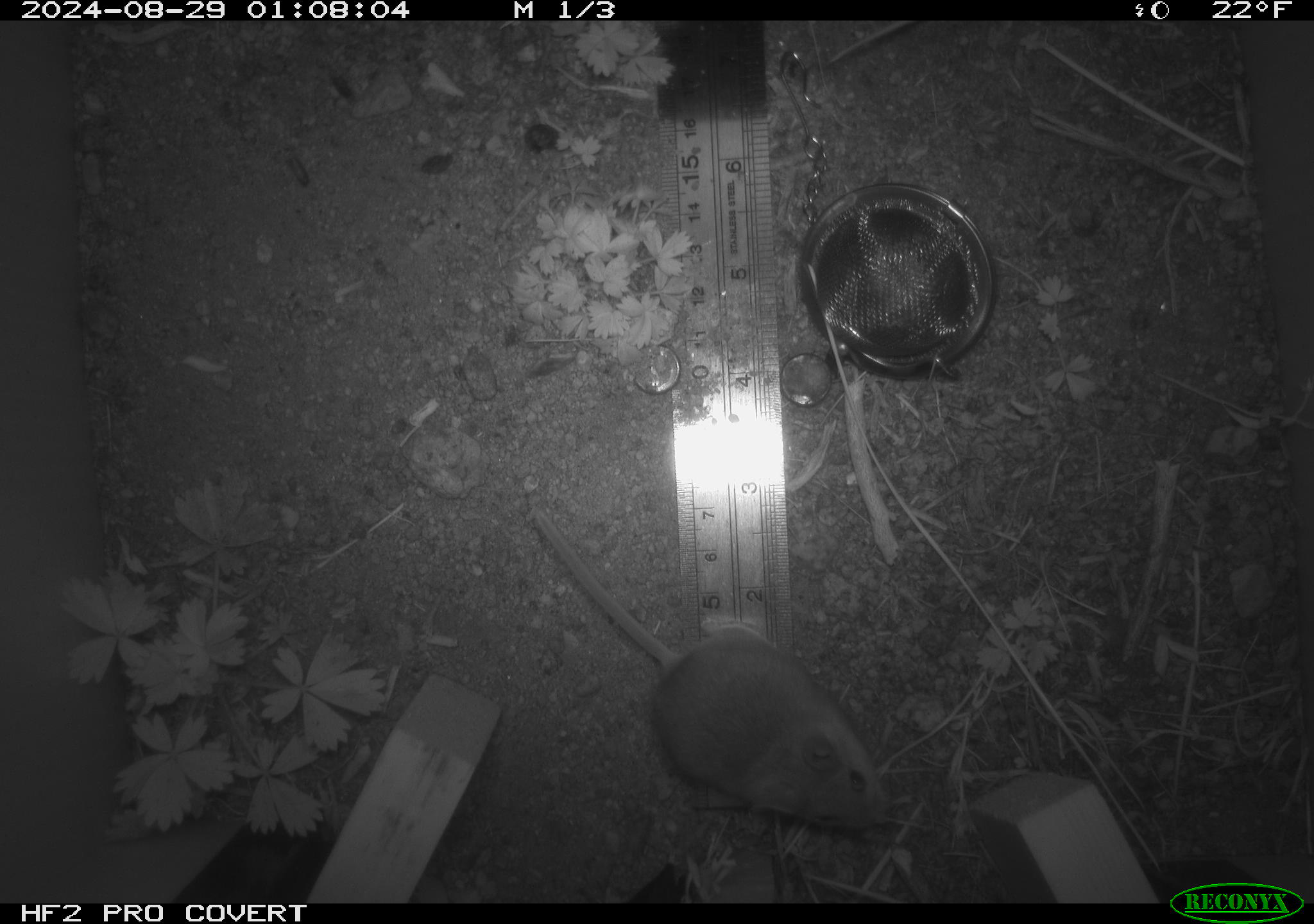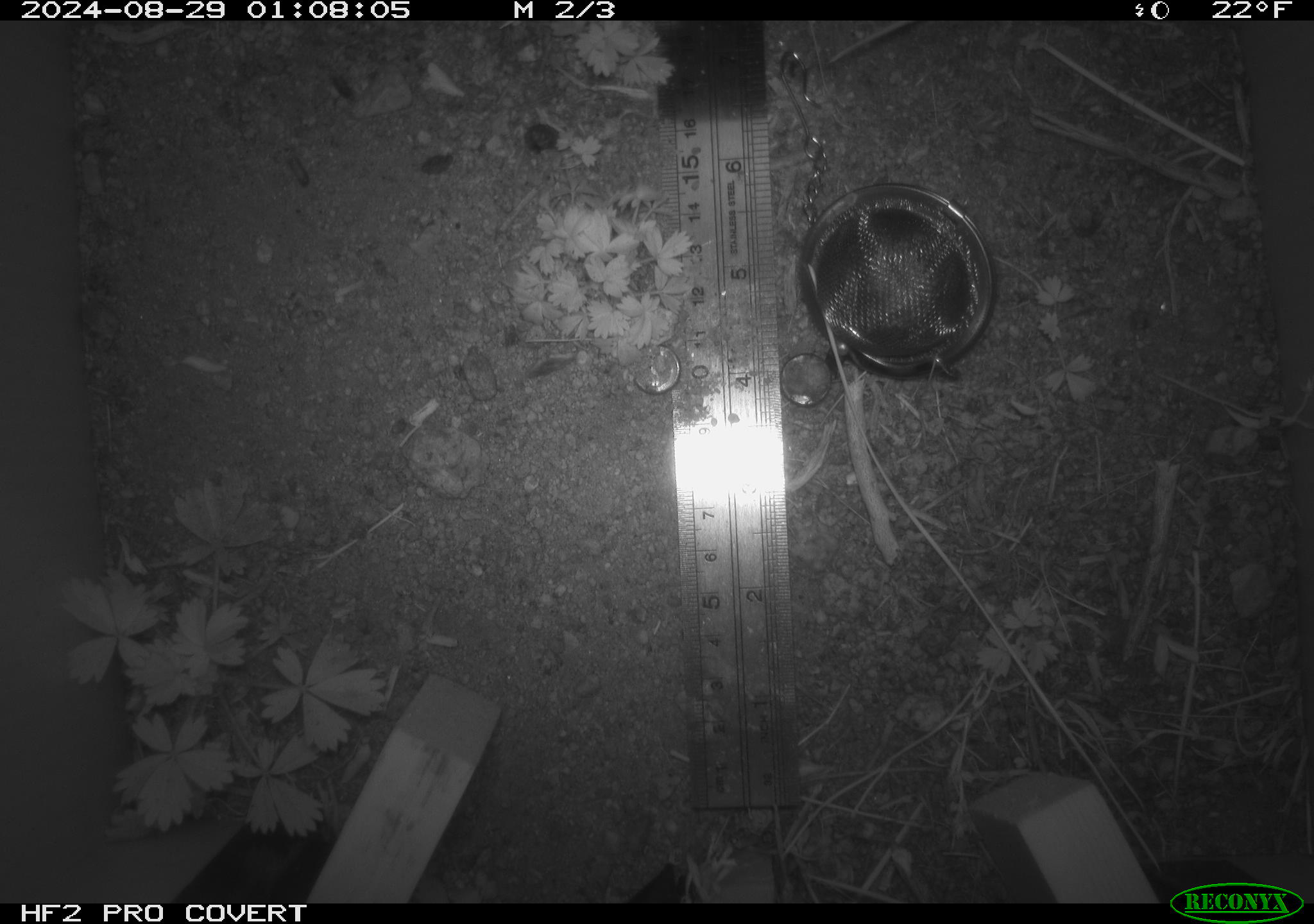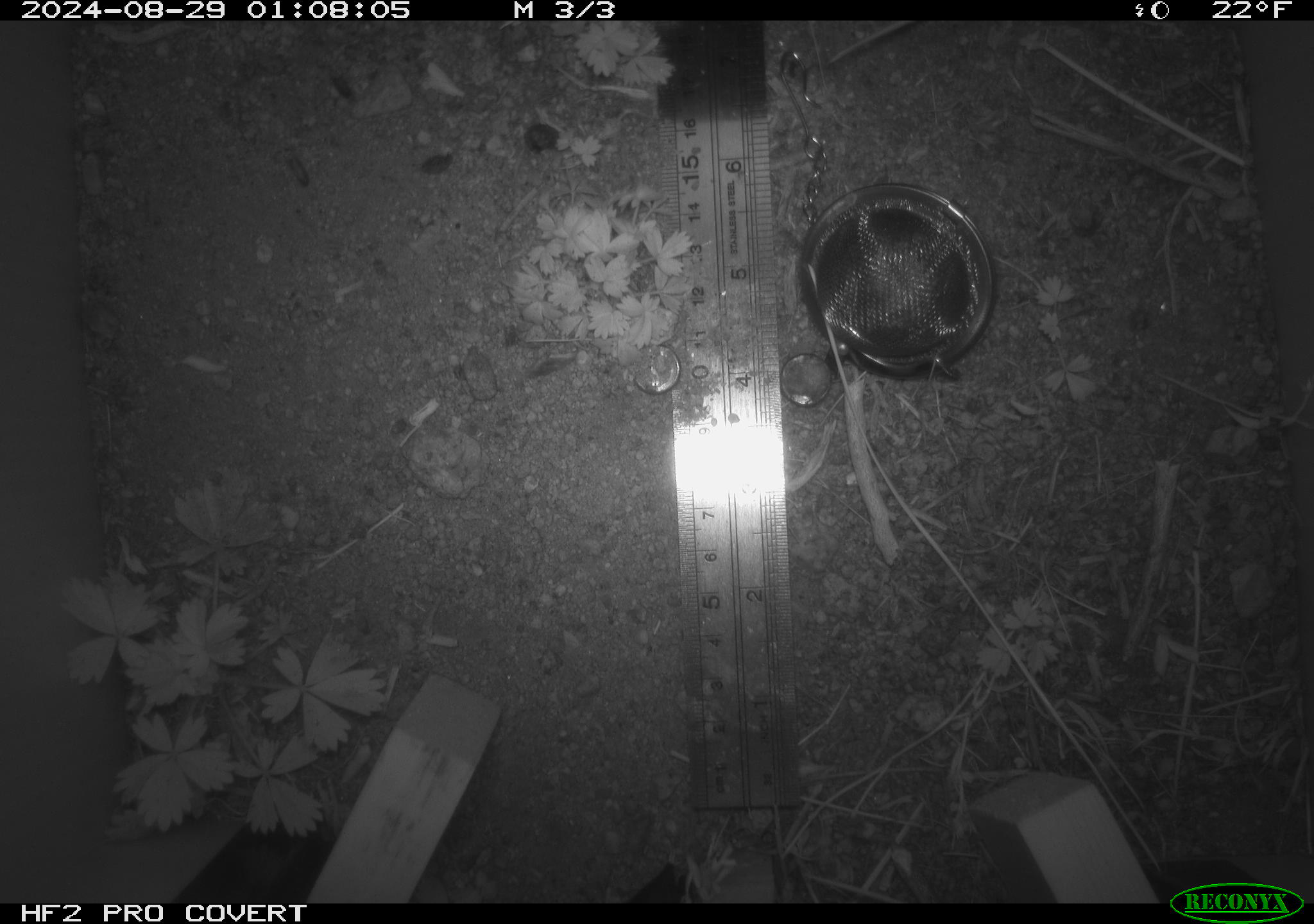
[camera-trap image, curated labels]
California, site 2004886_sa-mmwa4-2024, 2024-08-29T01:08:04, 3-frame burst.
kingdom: Animalia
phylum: Chordata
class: Mammalia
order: Rodentia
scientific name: Rodentia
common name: mouse species